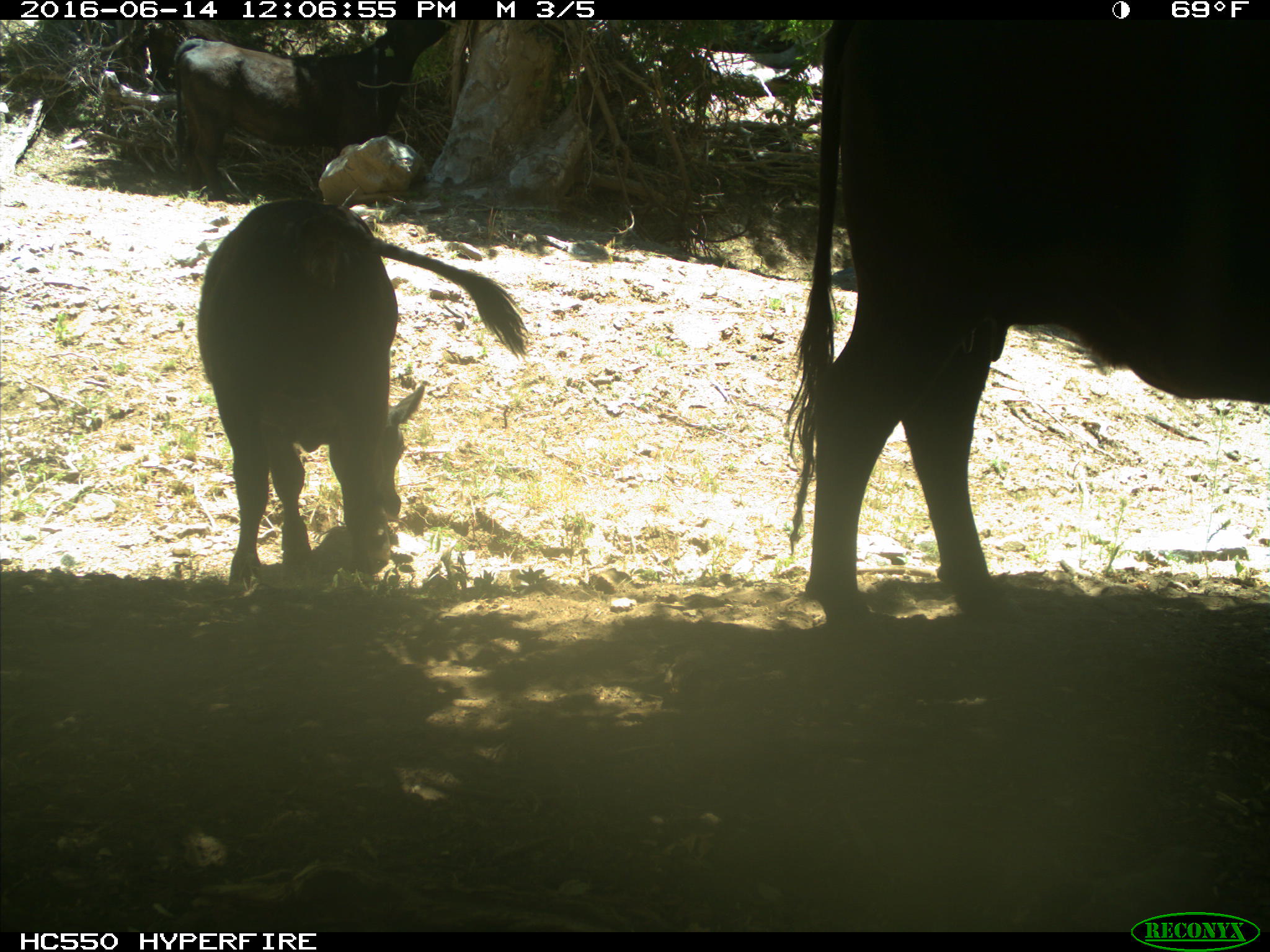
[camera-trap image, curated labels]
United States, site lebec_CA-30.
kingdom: Animalia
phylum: Chordata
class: Mammalia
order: Artiodactyla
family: Bovidae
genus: Bos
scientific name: Bos taurus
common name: domestic cow